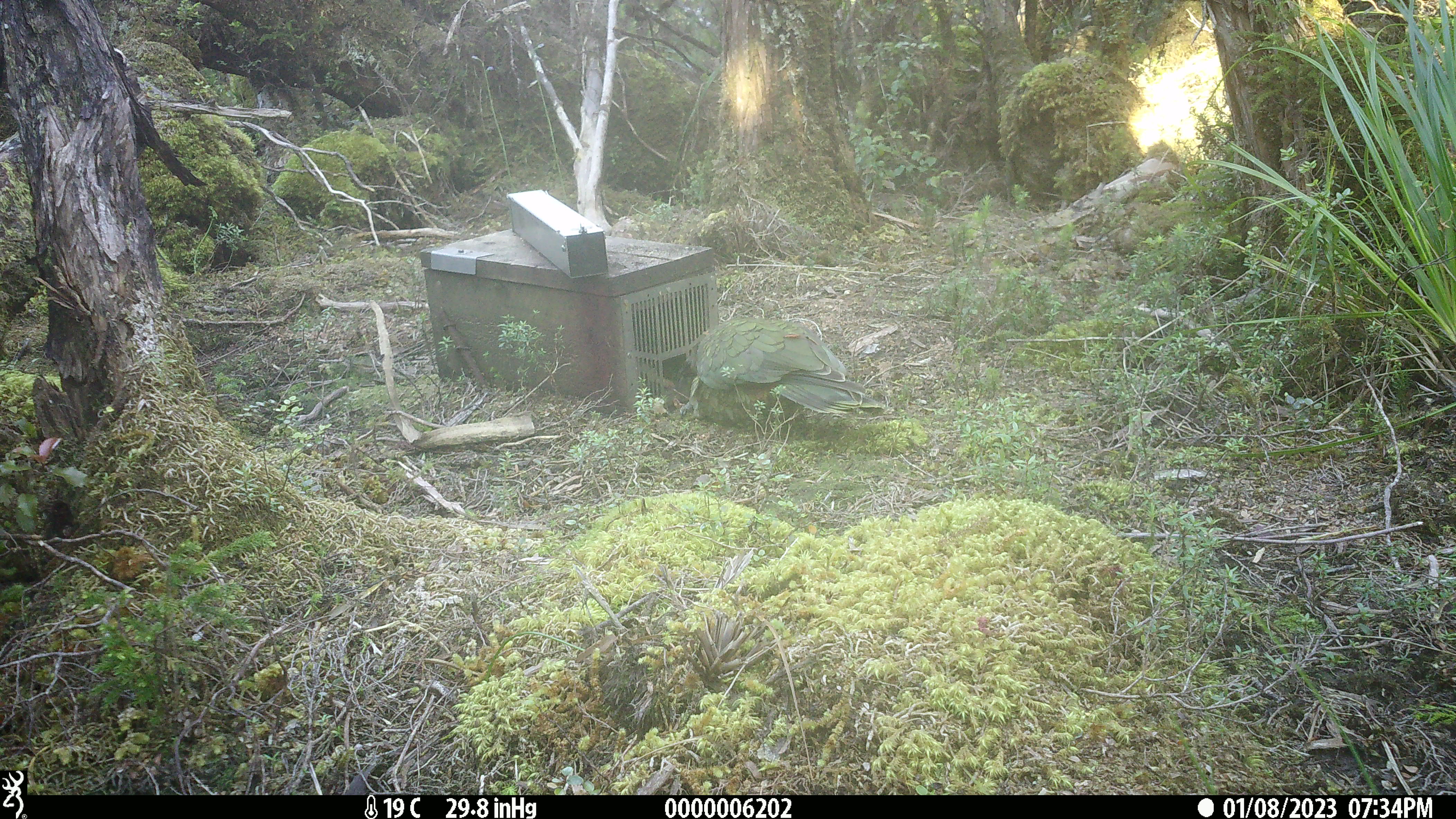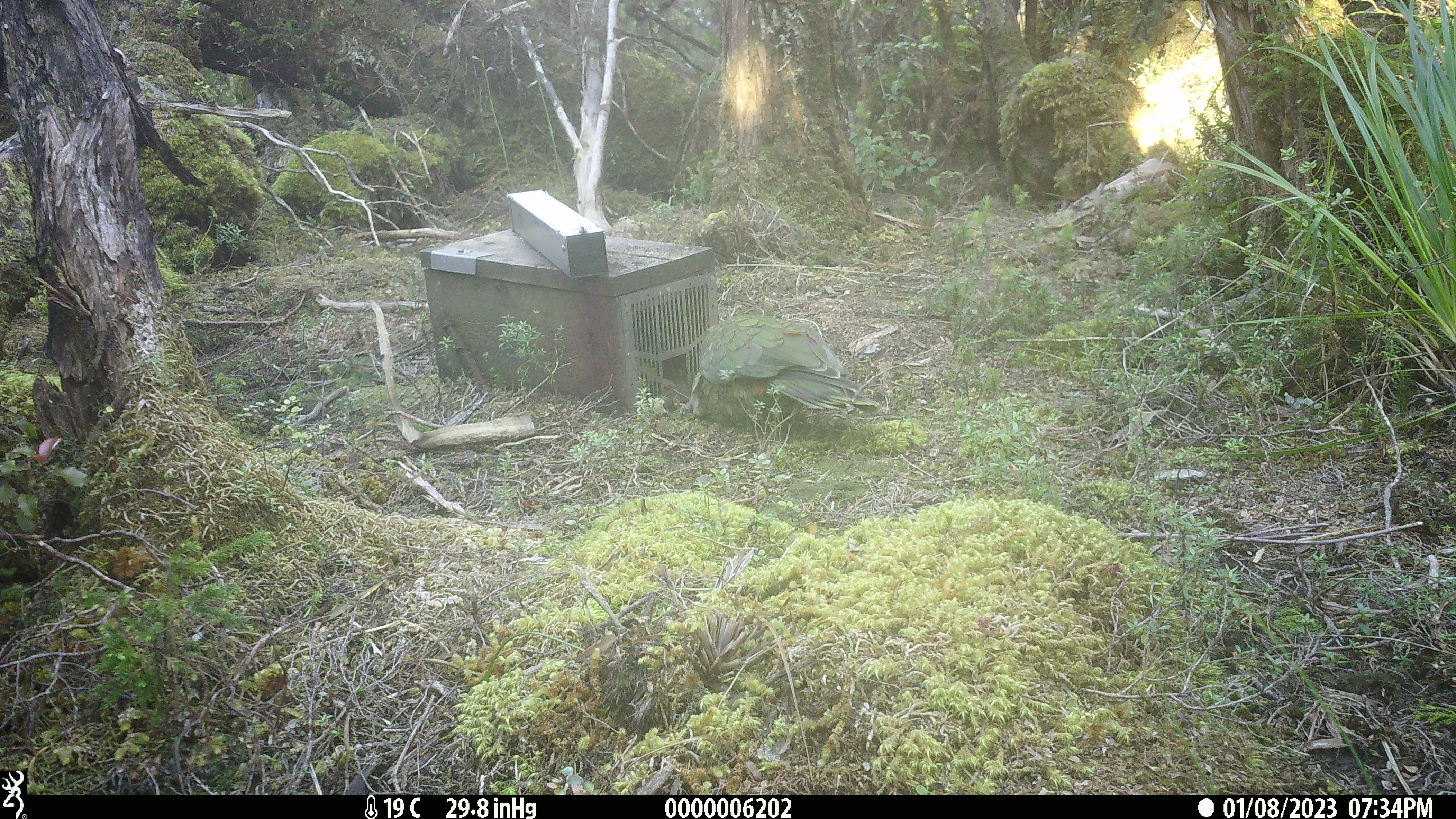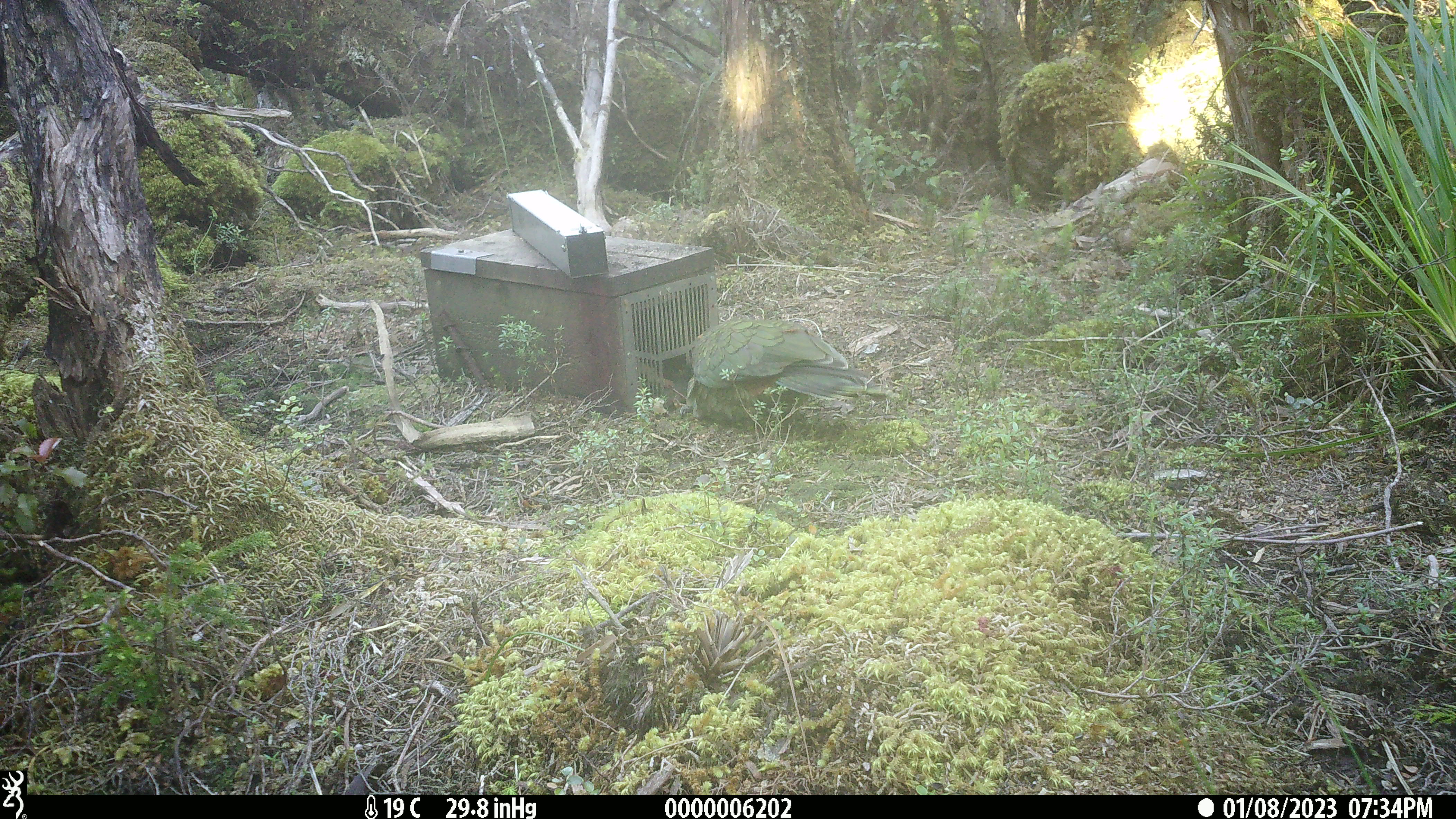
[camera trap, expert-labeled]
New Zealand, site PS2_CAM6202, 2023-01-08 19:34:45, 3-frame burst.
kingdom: Animalia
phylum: Chordata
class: Aves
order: Psittaciformes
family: Strigopidae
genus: Nestor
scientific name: Nestor notabilis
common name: kea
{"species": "kea (Nestor notabilis)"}